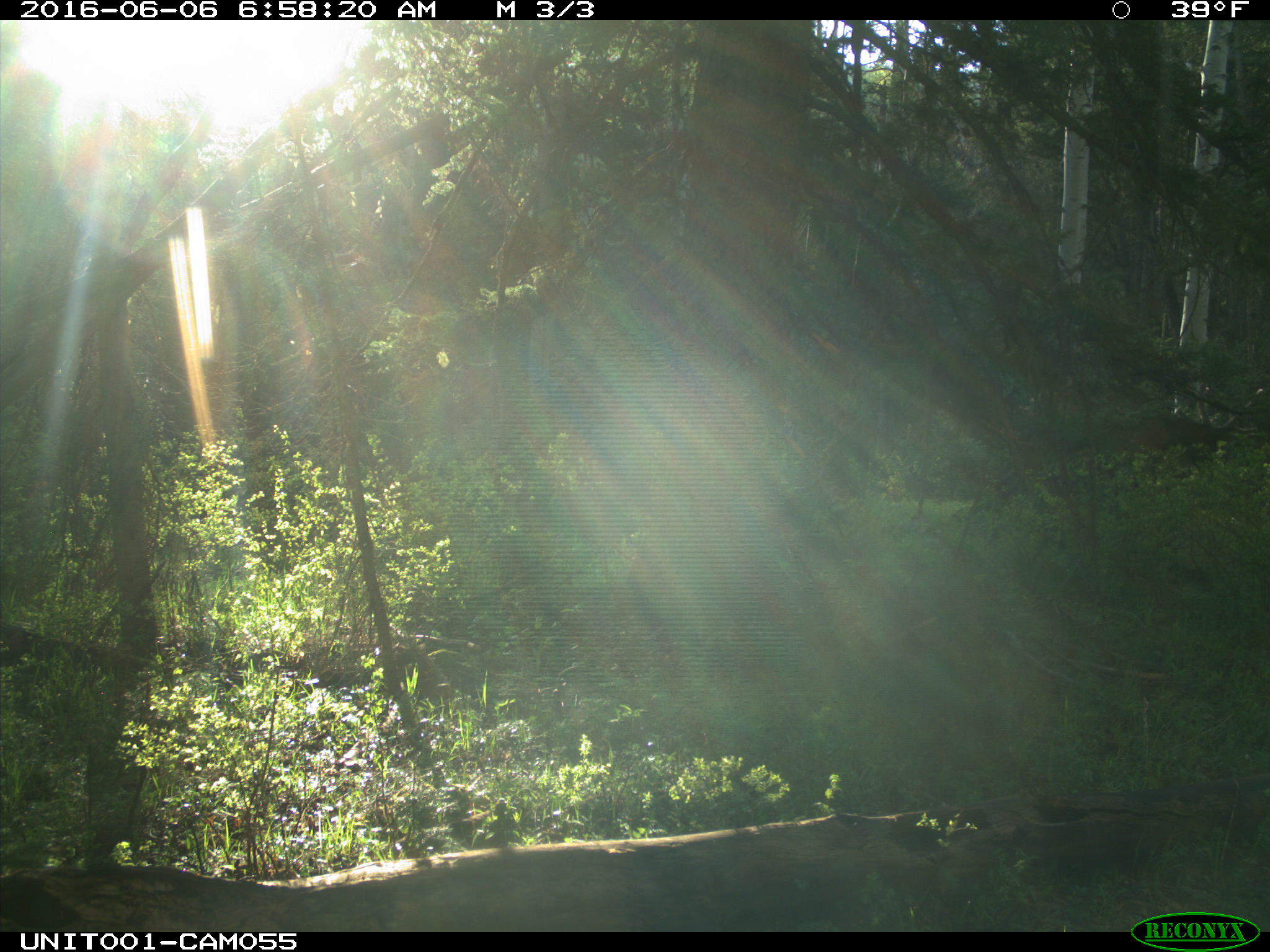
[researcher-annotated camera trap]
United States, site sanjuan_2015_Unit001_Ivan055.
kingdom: Animalia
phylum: Chordata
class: Mammalia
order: Artiodactyla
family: Cervidae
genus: Cervus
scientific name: Cervus elaphus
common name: red deer